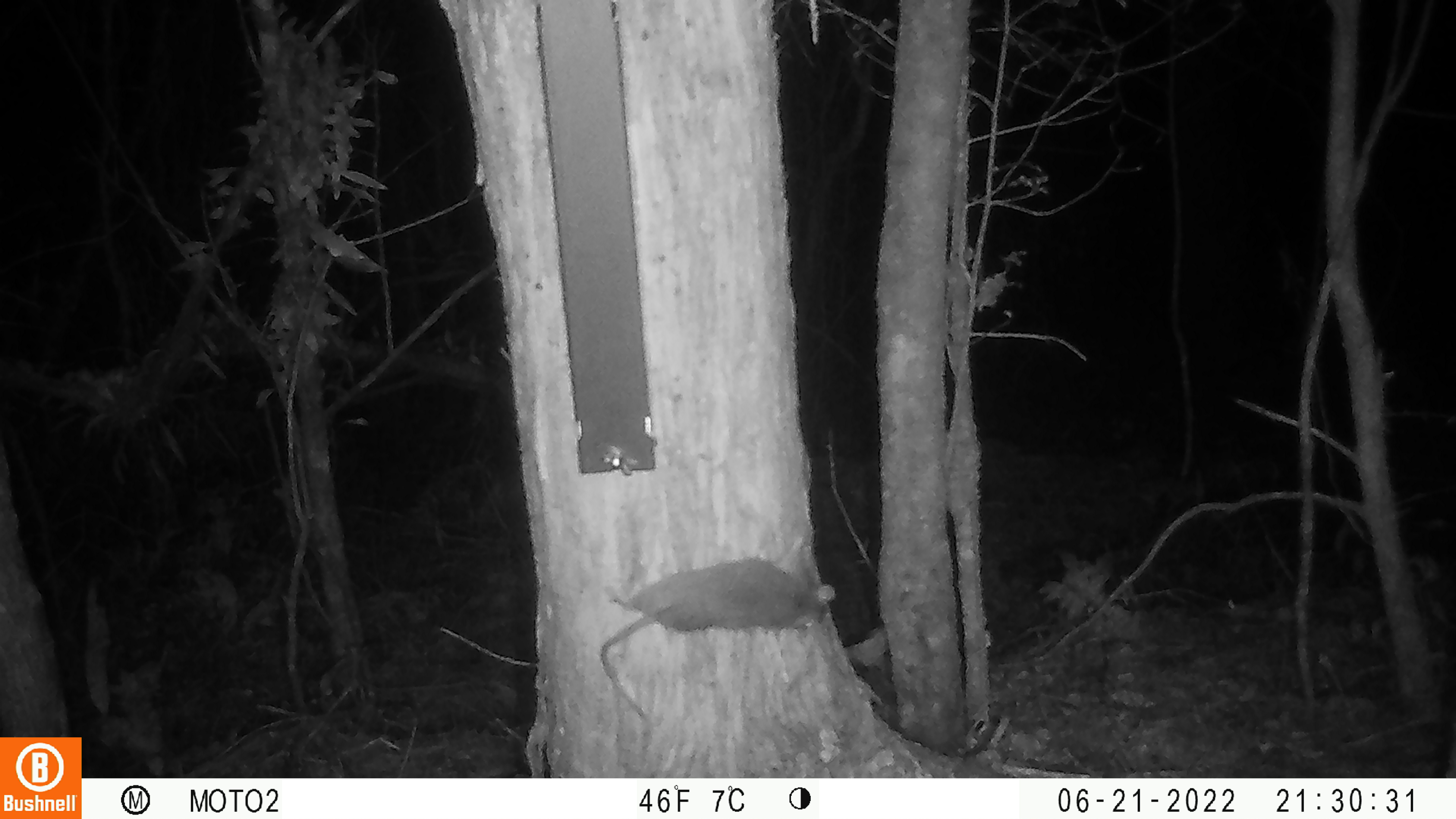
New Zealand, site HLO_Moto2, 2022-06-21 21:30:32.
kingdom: Animalia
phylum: Chordata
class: Mammalia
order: Rodentia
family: Muridae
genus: Rattus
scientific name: Rattus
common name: rat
Rat (Rattus).